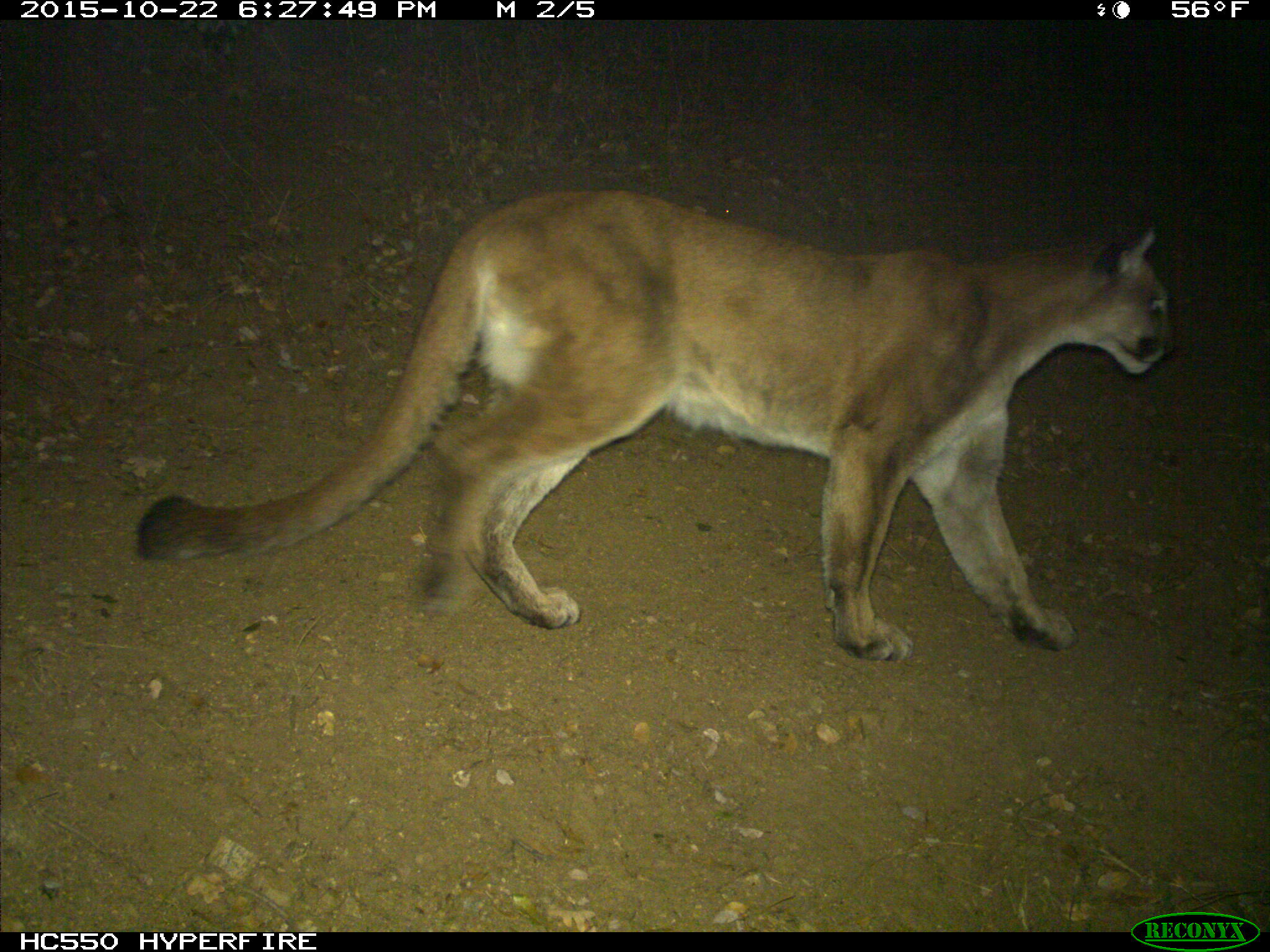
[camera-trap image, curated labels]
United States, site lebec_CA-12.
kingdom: Animalia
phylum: Chordata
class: Mammalia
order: Carnivora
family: Felidae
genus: Puma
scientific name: Puma concolor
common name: mountain lion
Puma concolor (mountain lion).